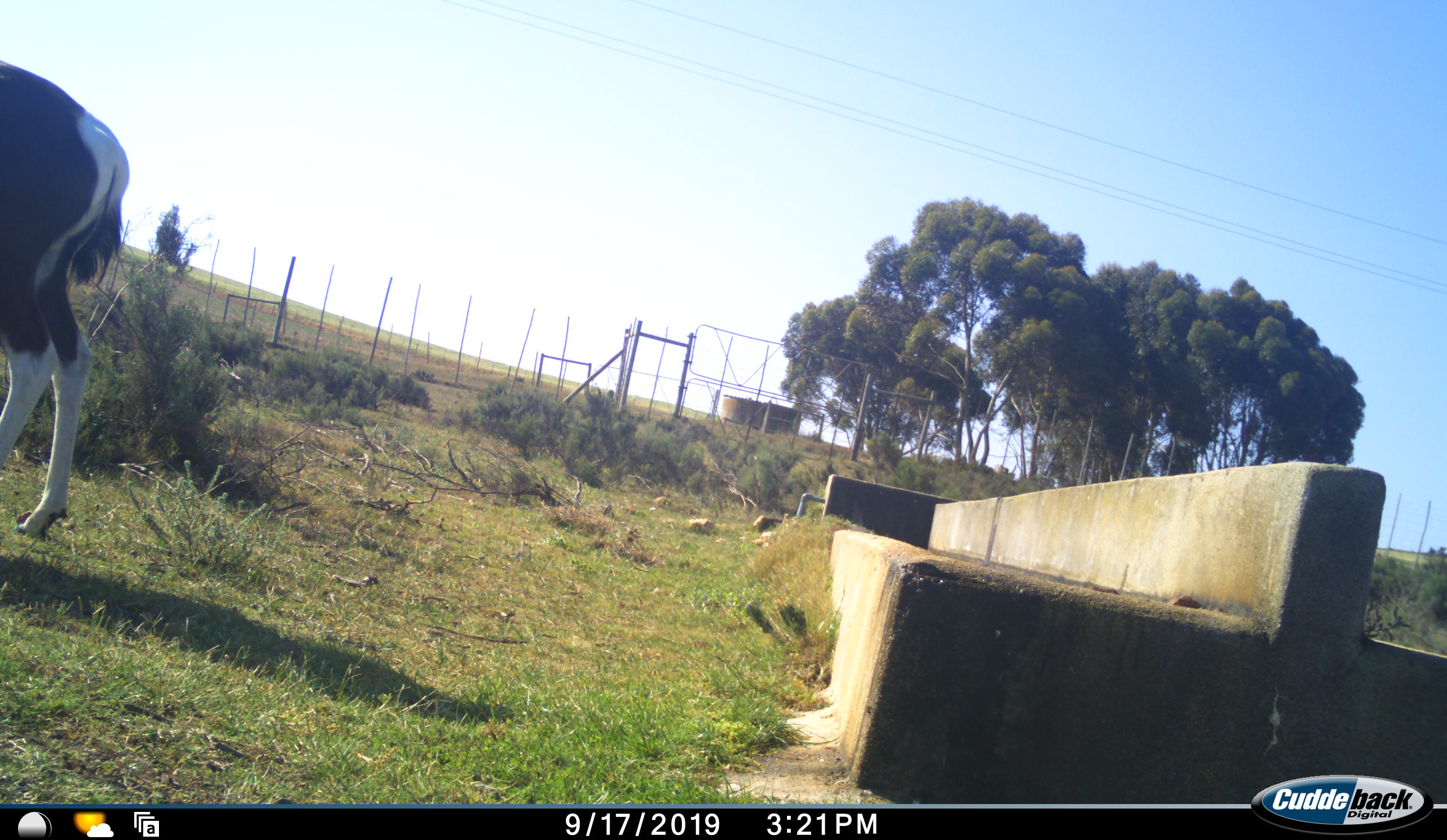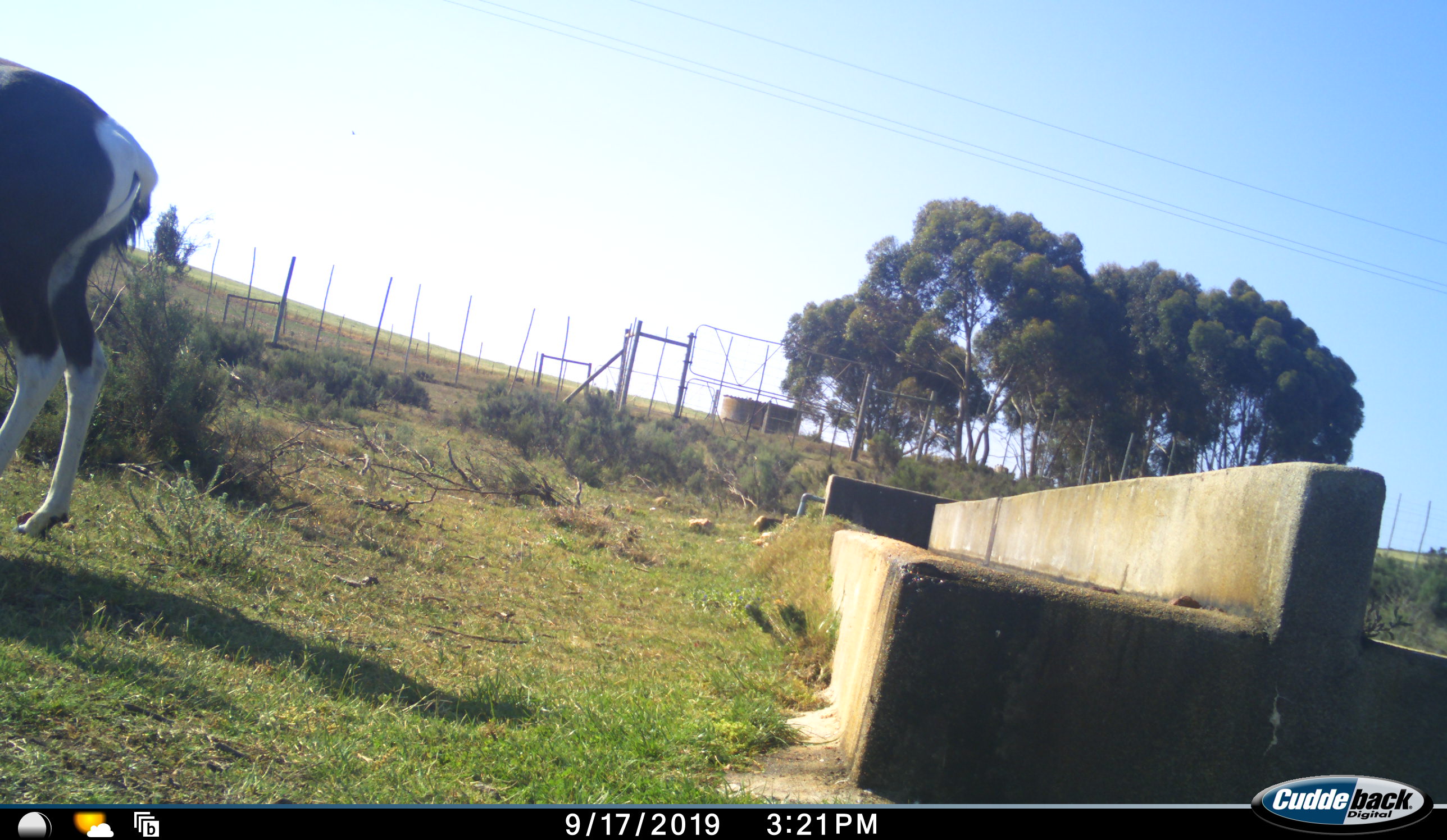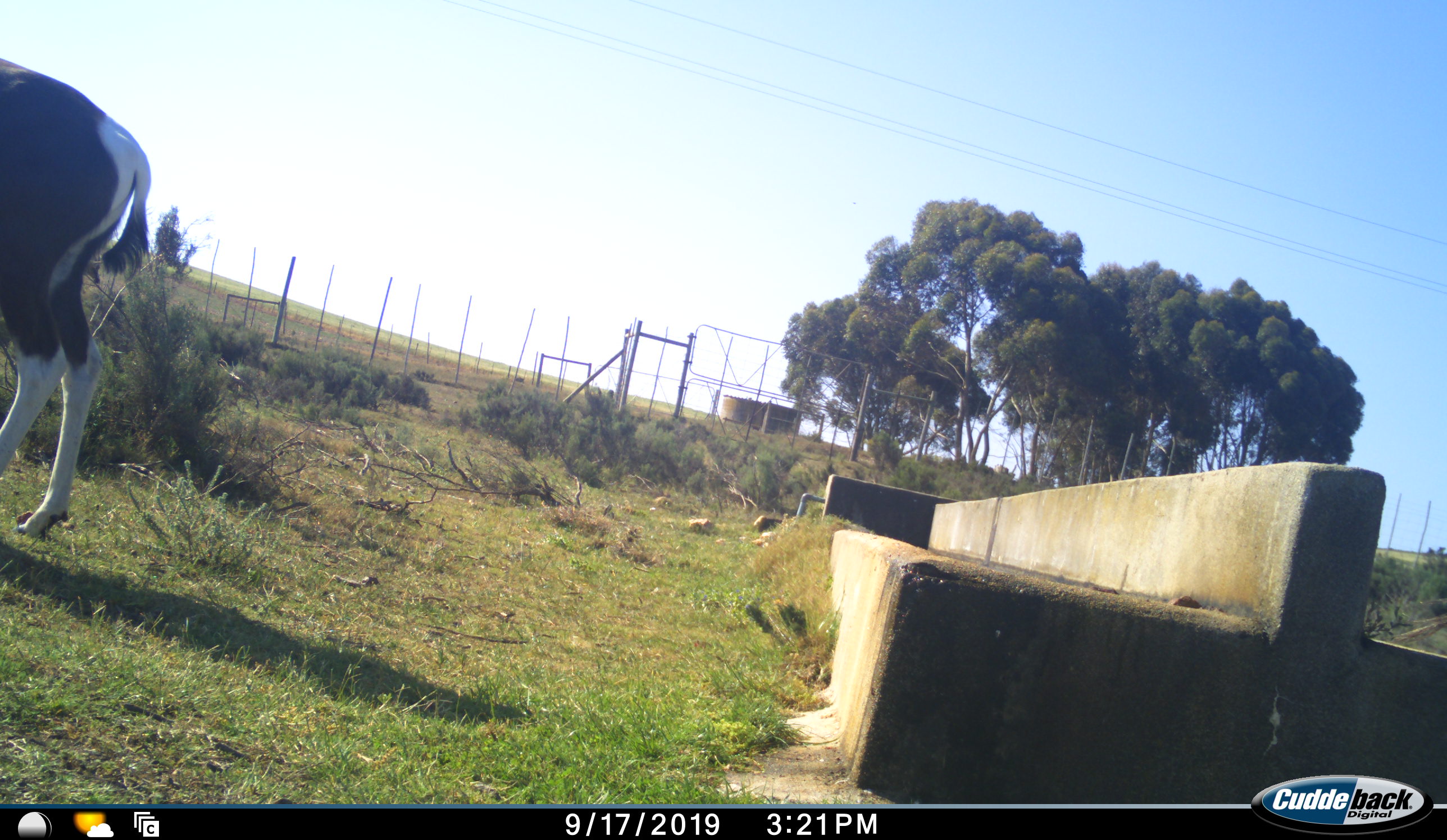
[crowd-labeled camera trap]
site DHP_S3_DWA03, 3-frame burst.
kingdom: Animalia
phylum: Chordata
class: Mammalia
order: Artiodactyla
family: Bovidae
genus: Damaliscus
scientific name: Damaliscus pygargus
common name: bontebok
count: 1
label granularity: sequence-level